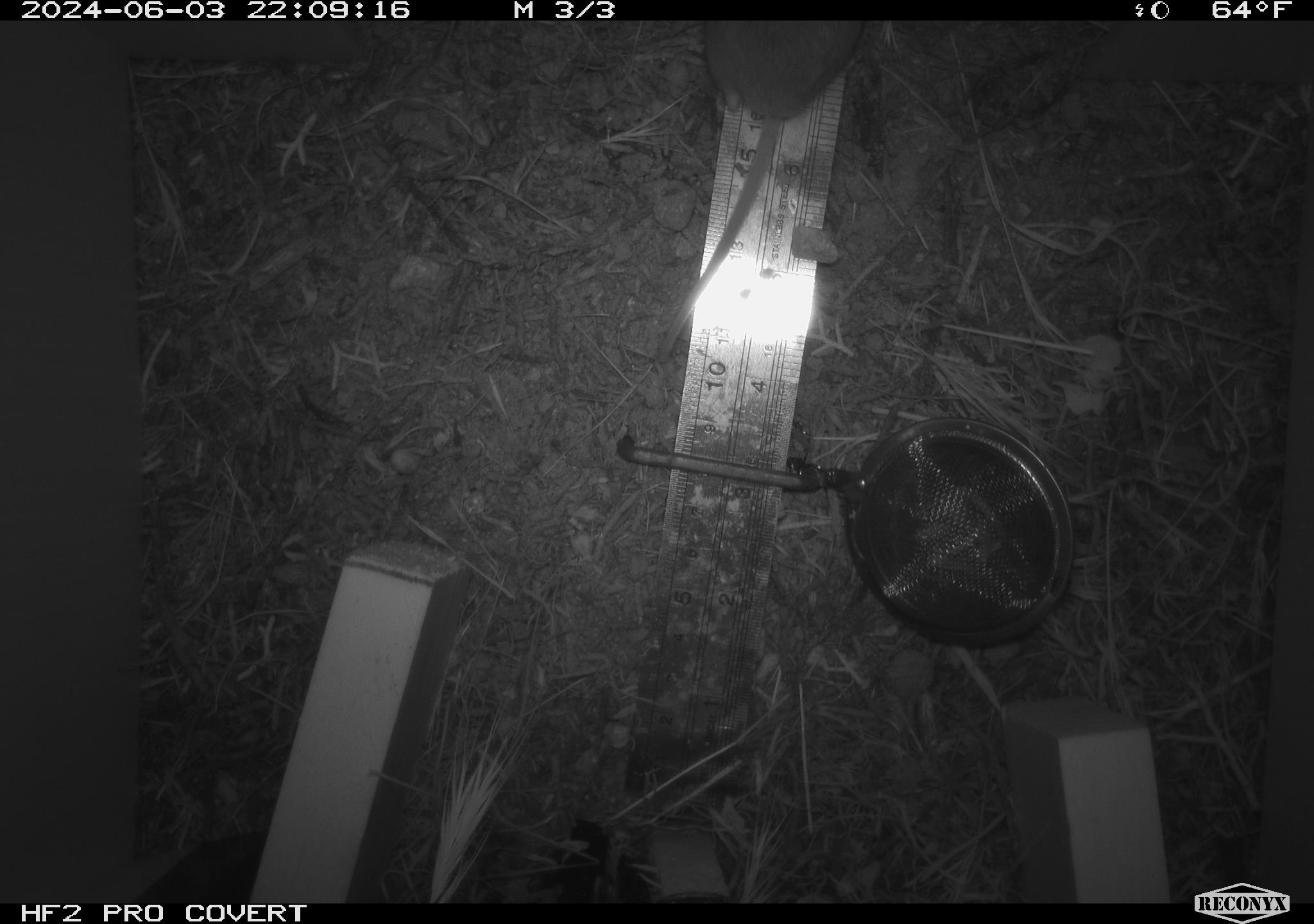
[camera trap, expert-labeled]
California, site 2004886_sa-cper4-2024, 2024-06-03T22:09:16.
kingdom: Animalia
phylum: Chordata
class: Mammalia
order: Rodentia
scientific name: Rodentia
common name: rodent